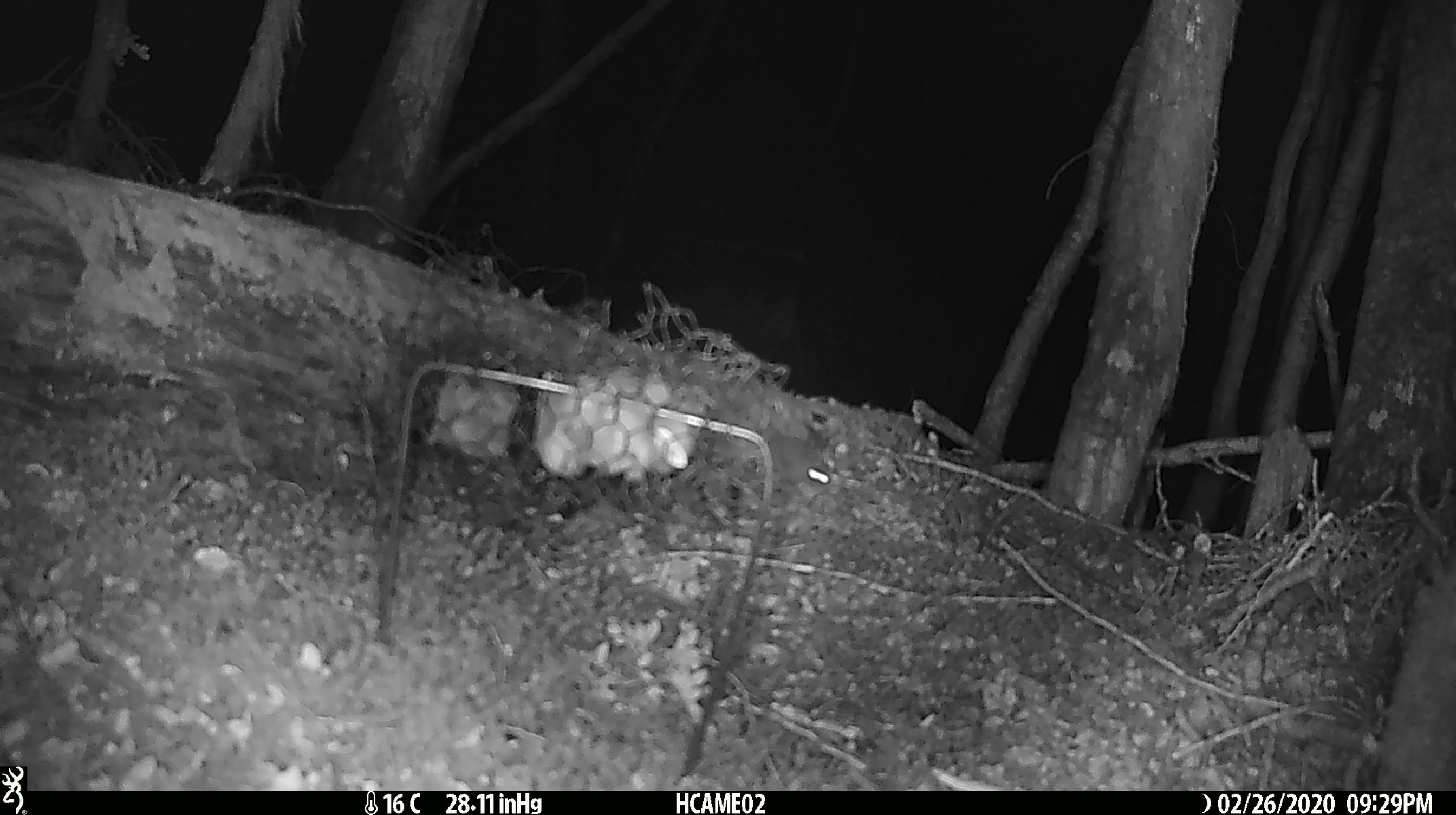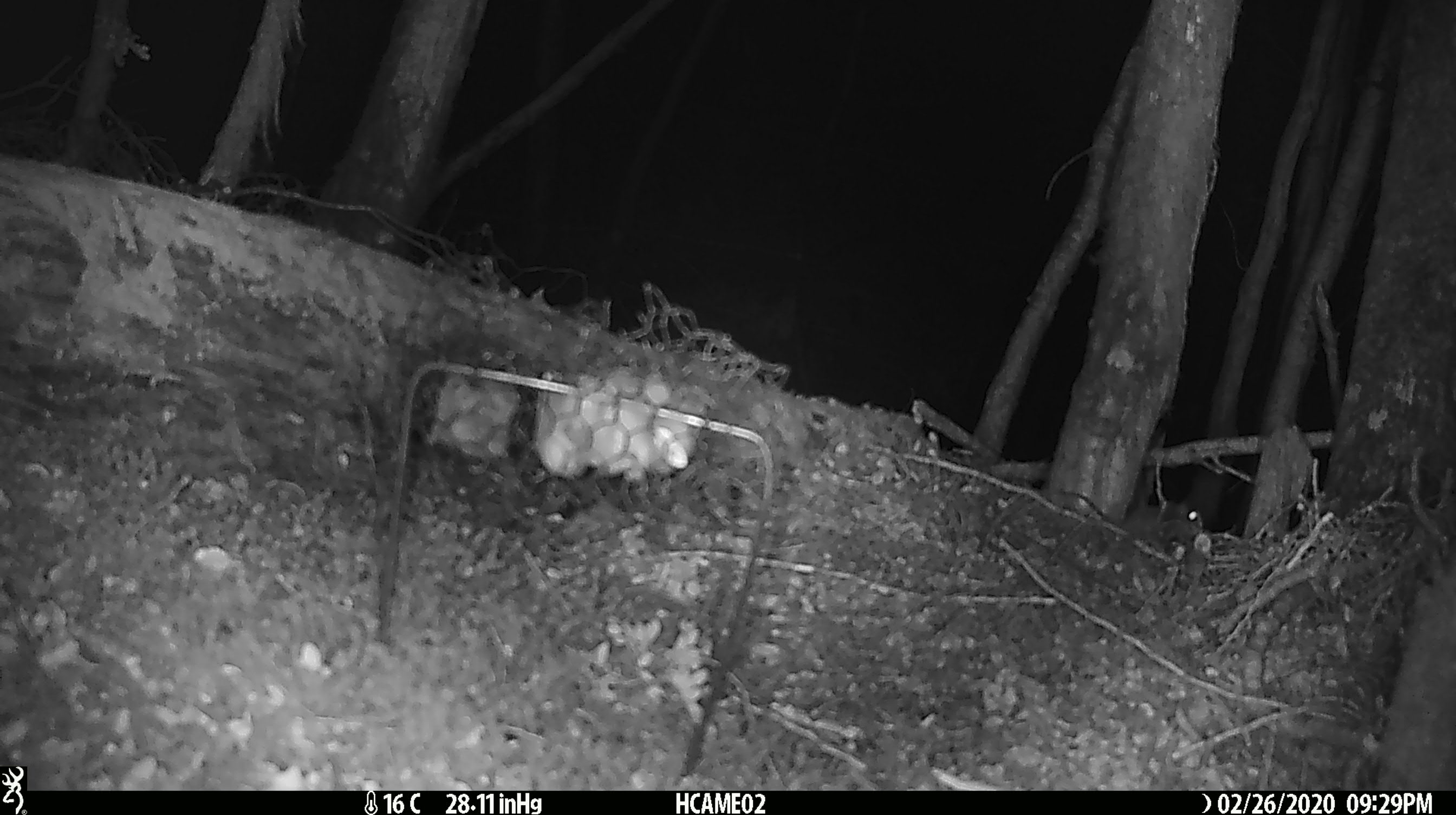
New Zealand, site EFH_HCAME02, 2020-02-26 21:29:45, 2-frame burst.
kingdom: Animalia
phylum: Chordata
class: Mammalia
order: Rodentia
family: Muridae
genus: Mus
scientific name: Mus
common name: mouse